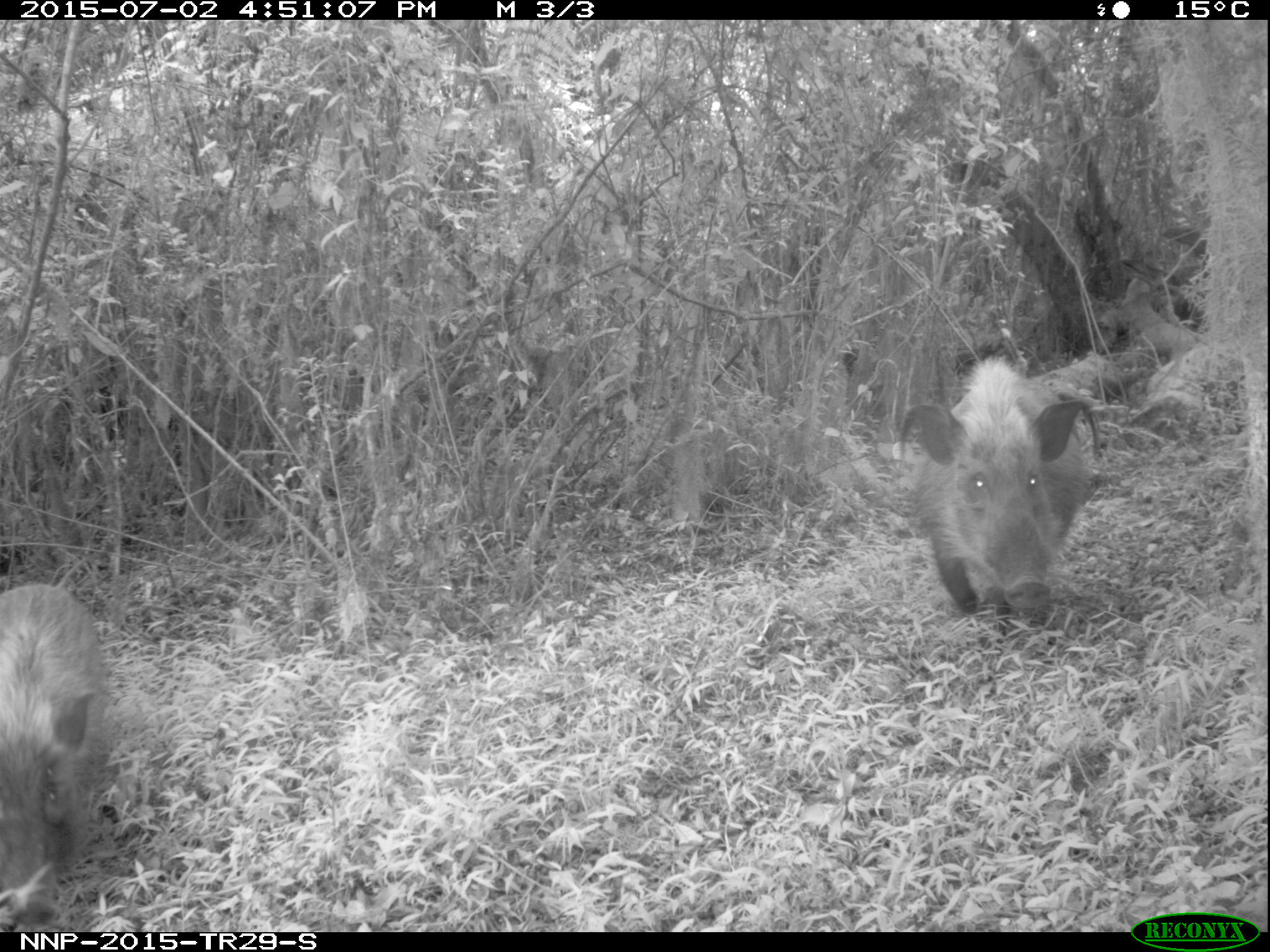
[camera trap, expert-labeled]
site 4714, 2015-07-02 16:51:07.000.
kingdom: Animalia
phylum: Chordata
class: Mammalia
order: Artiodactyla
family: Suidae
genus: Potamochoerus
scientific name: Potamochoerus larvatus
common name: bushpig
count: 2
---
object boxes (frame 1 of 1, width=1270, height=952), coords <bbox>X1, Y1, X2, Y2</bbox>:
potamochoerus larvatus: <bbox>895, 355, 1102, 636</bbox>; <bbox>1, 582, 108, 932</bbox>